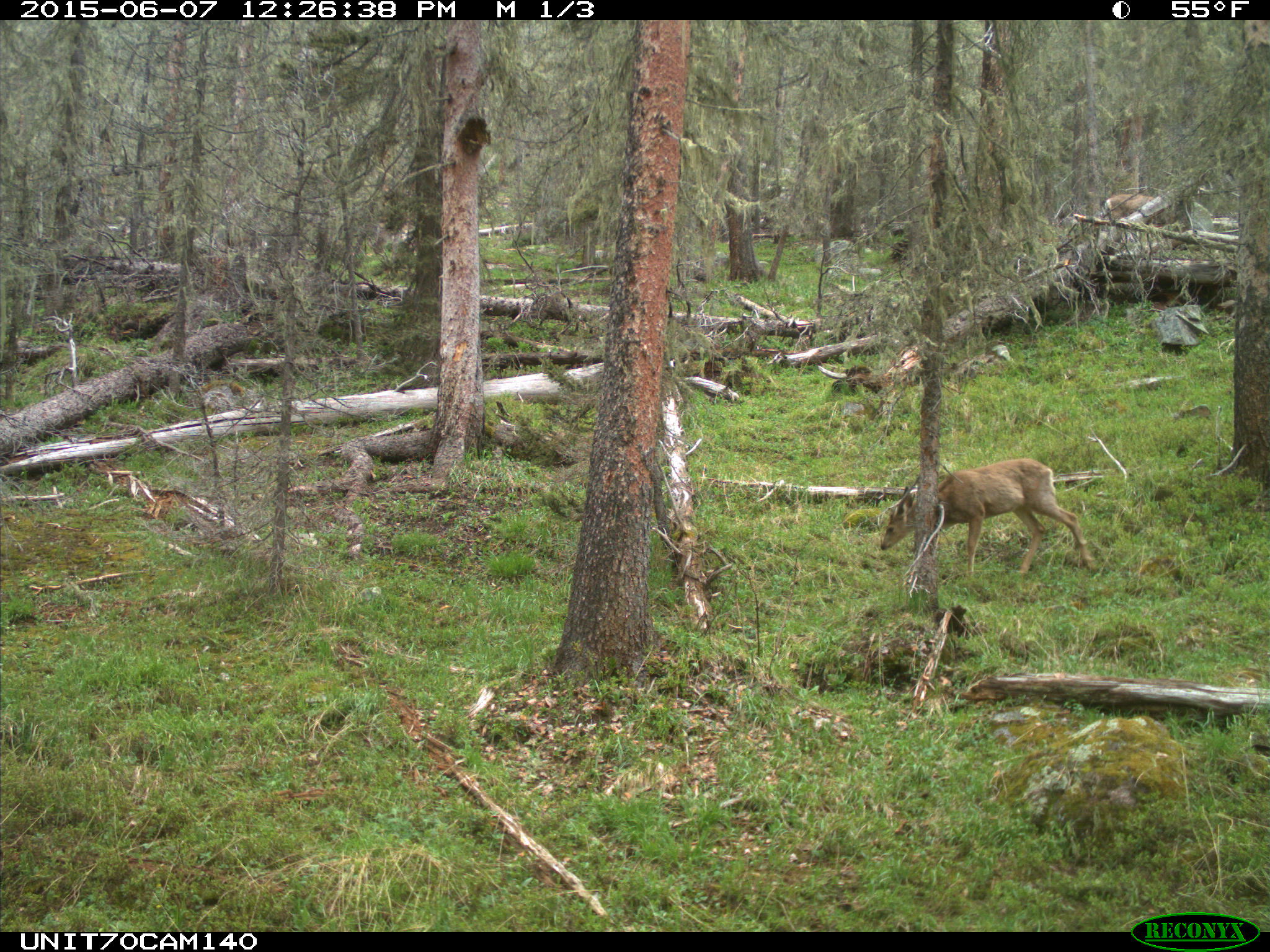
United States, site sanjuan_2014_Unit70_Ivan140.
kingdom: Animalia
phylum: Chordata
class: Mammalia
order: Artiodactyla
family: Cervidae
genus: Odocoileus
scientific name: Odocoileus hemionus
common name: mule deer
Odocoileus hemionus (mule deer).